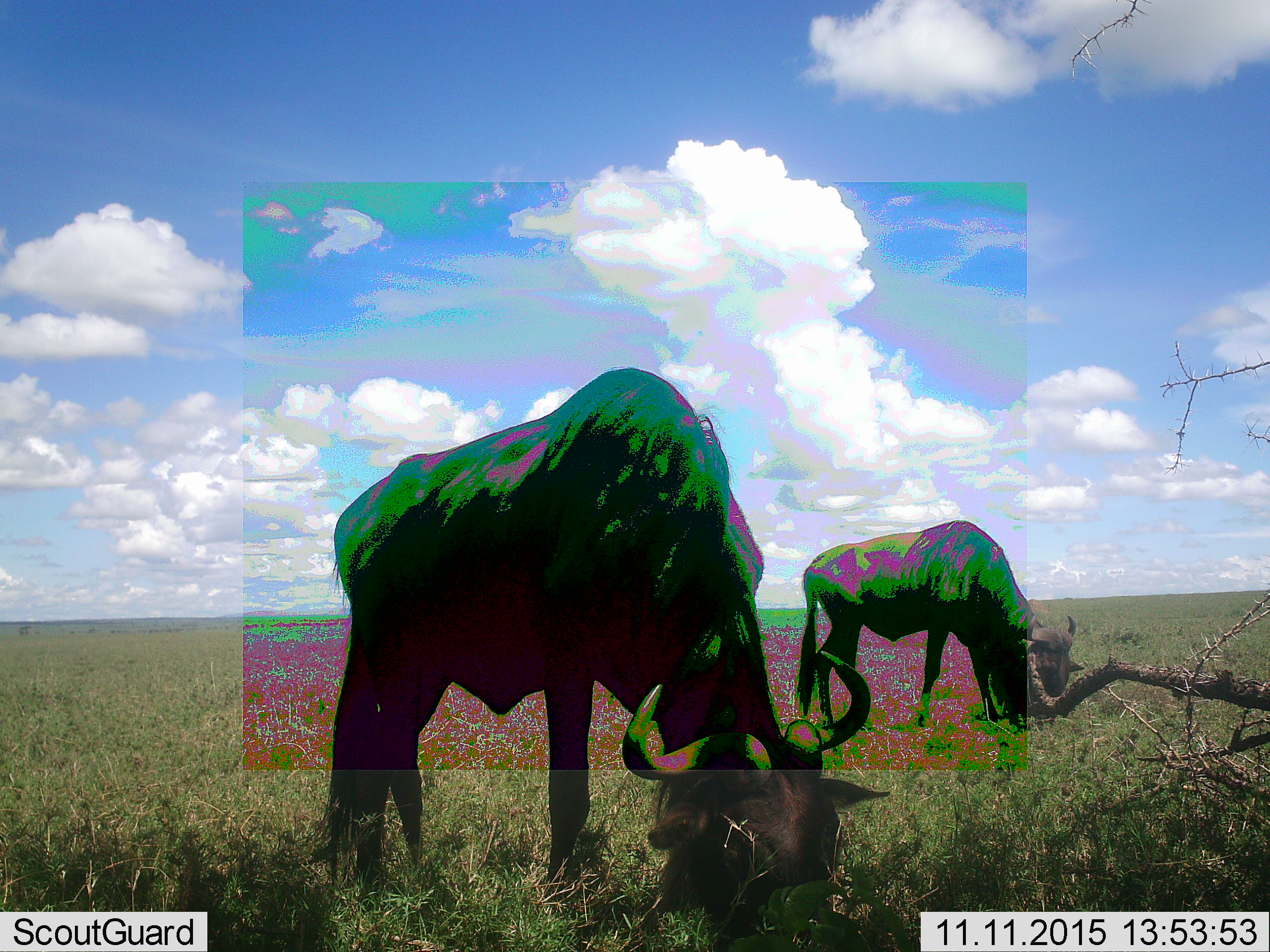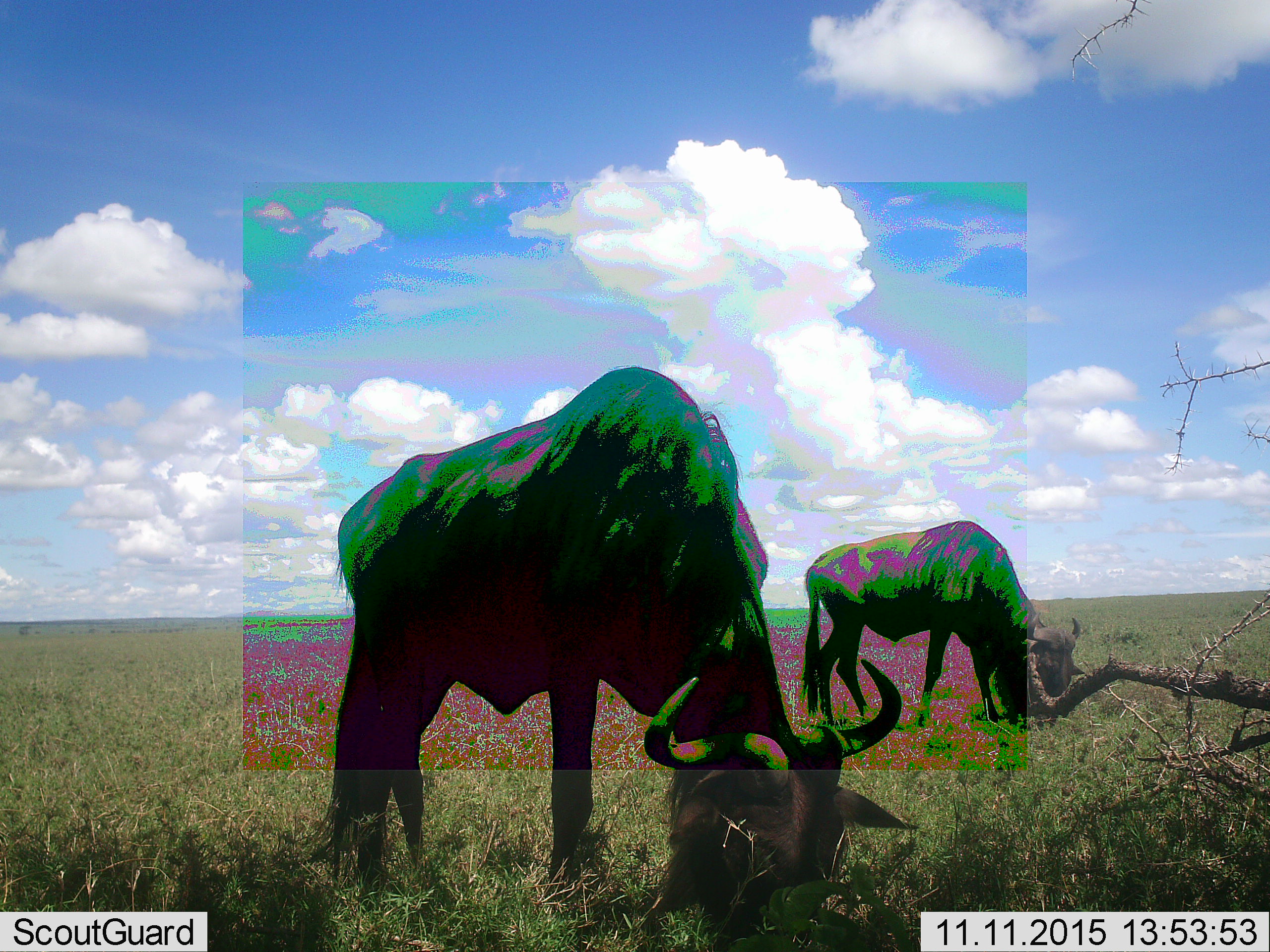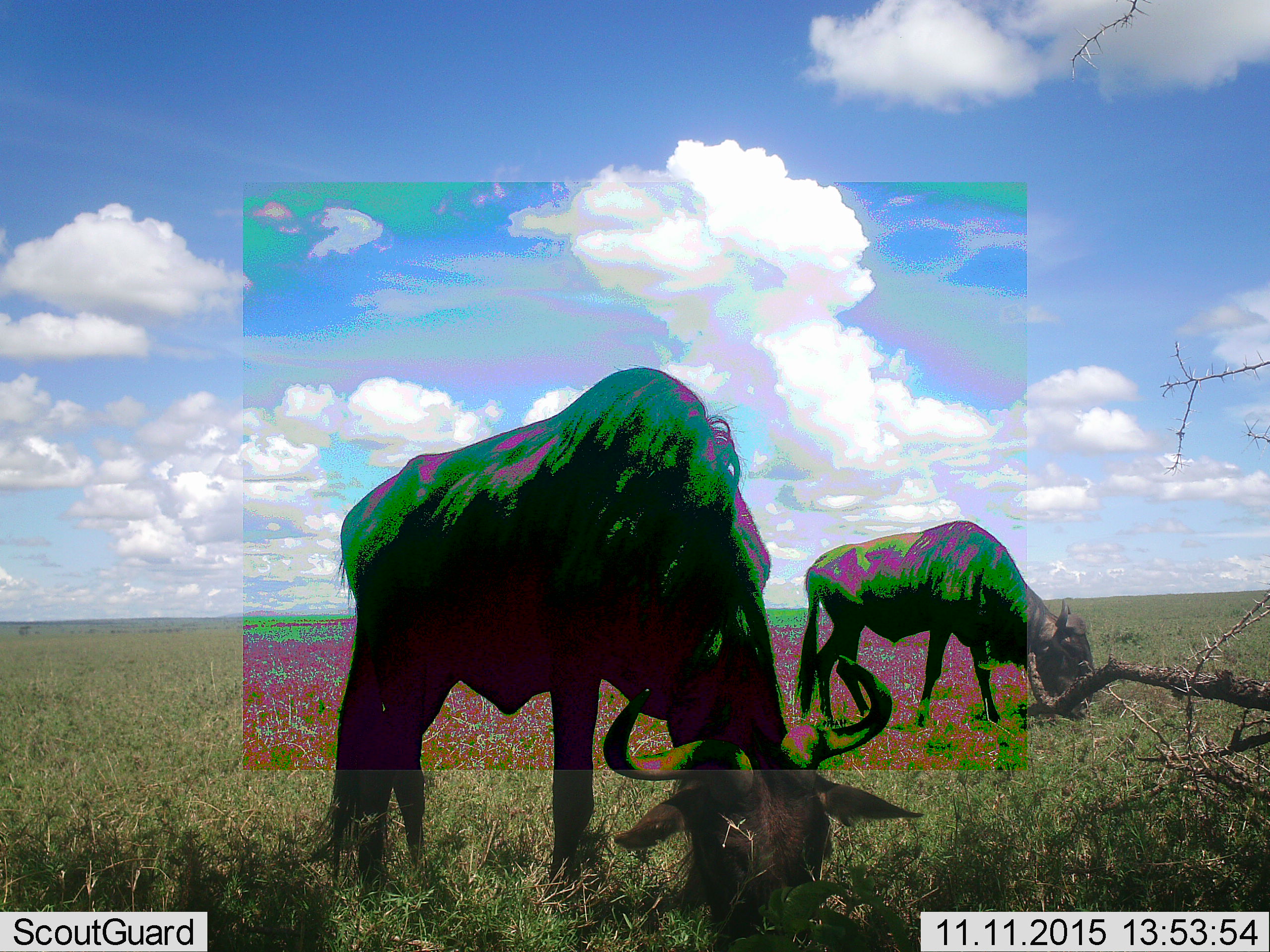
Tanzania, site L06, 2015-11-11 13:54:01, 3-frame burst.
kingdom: Animalia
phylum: Chordata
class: Mammalia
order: Artiodactyla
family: Bovidae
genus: Connochaetes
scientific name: Connochaetes taurinus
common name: blue wildebeest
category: wildebeest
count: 2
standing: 0%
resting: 0%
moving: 0%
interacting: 0%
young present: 0%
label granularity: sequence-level